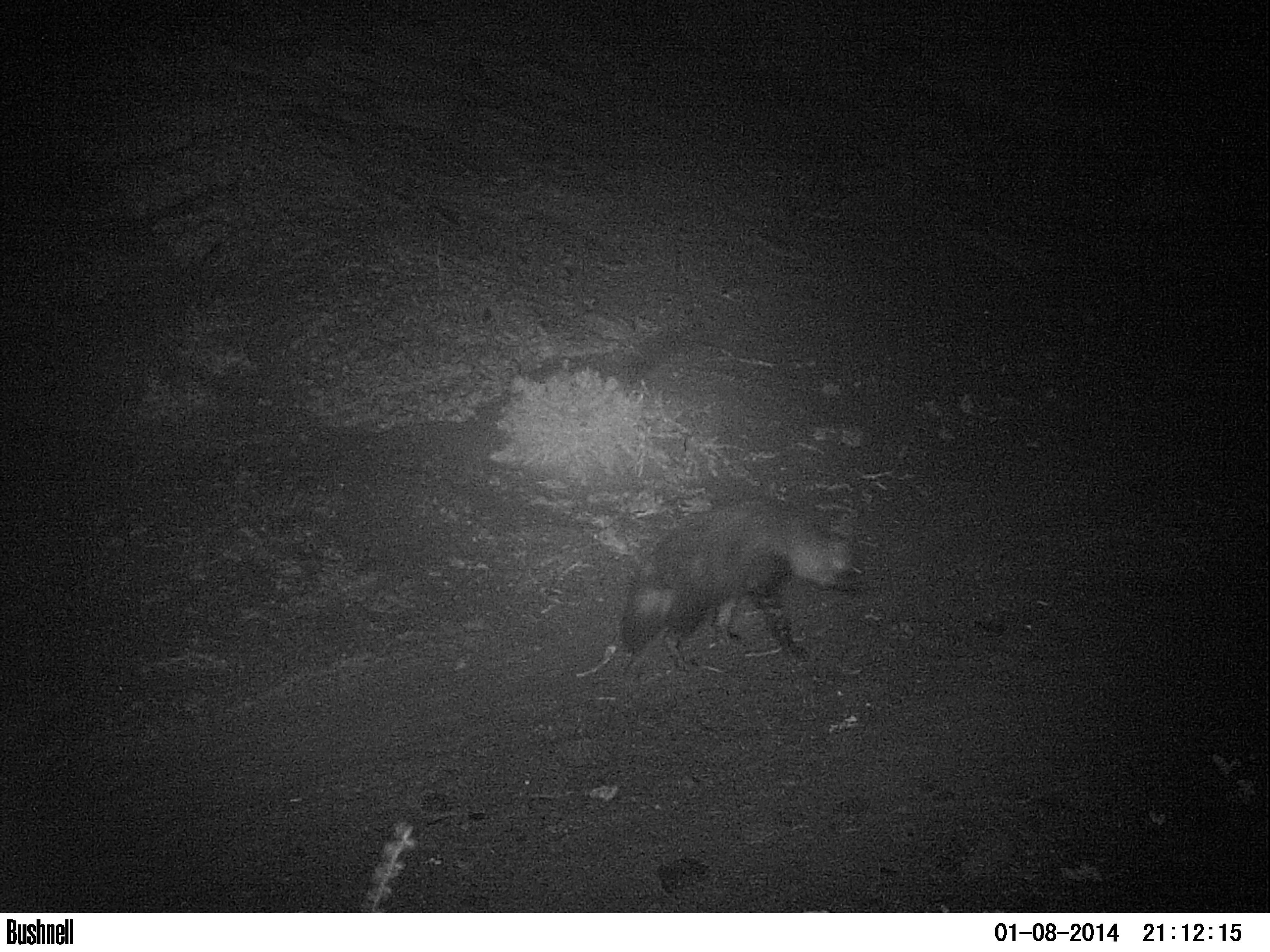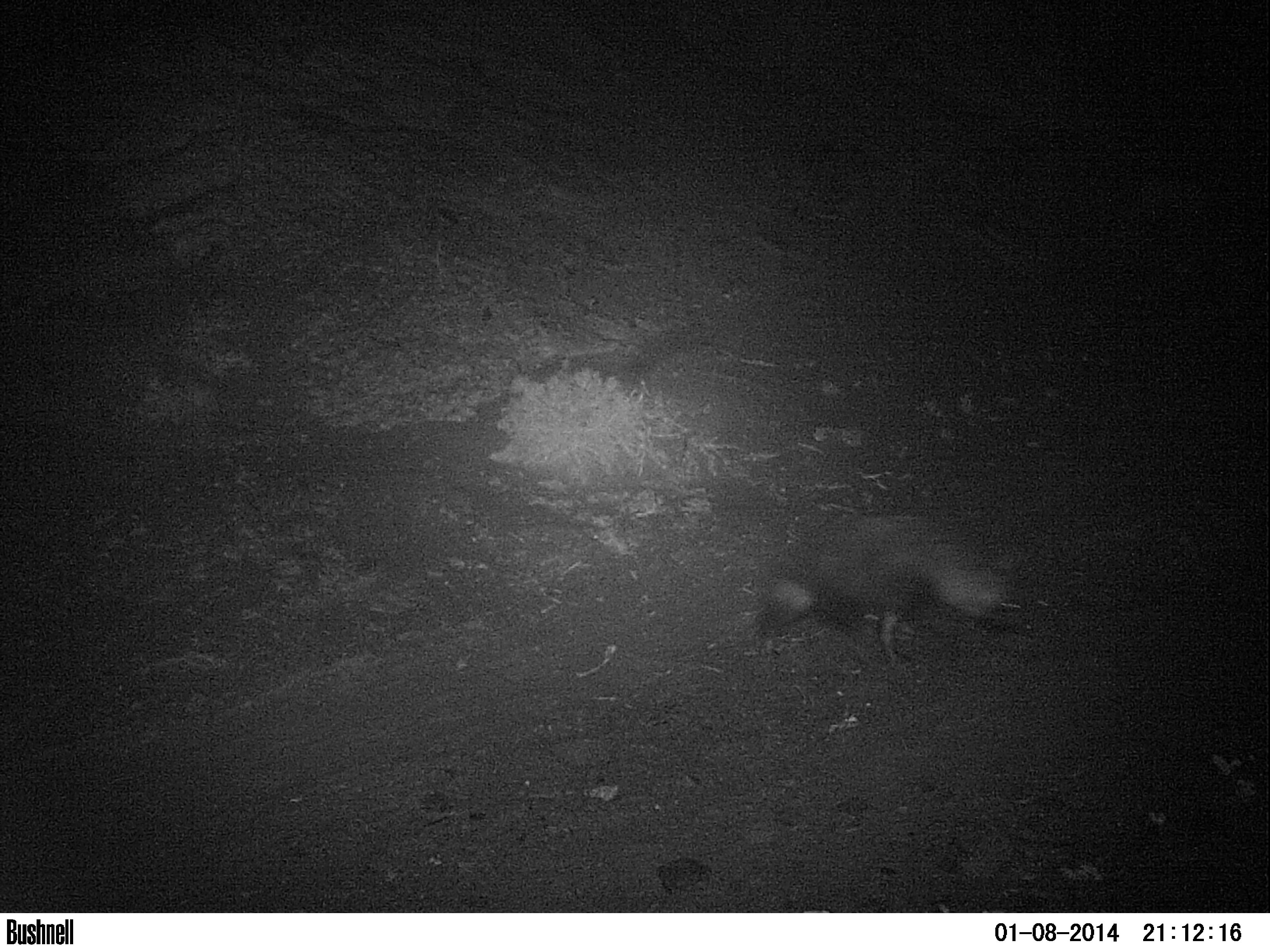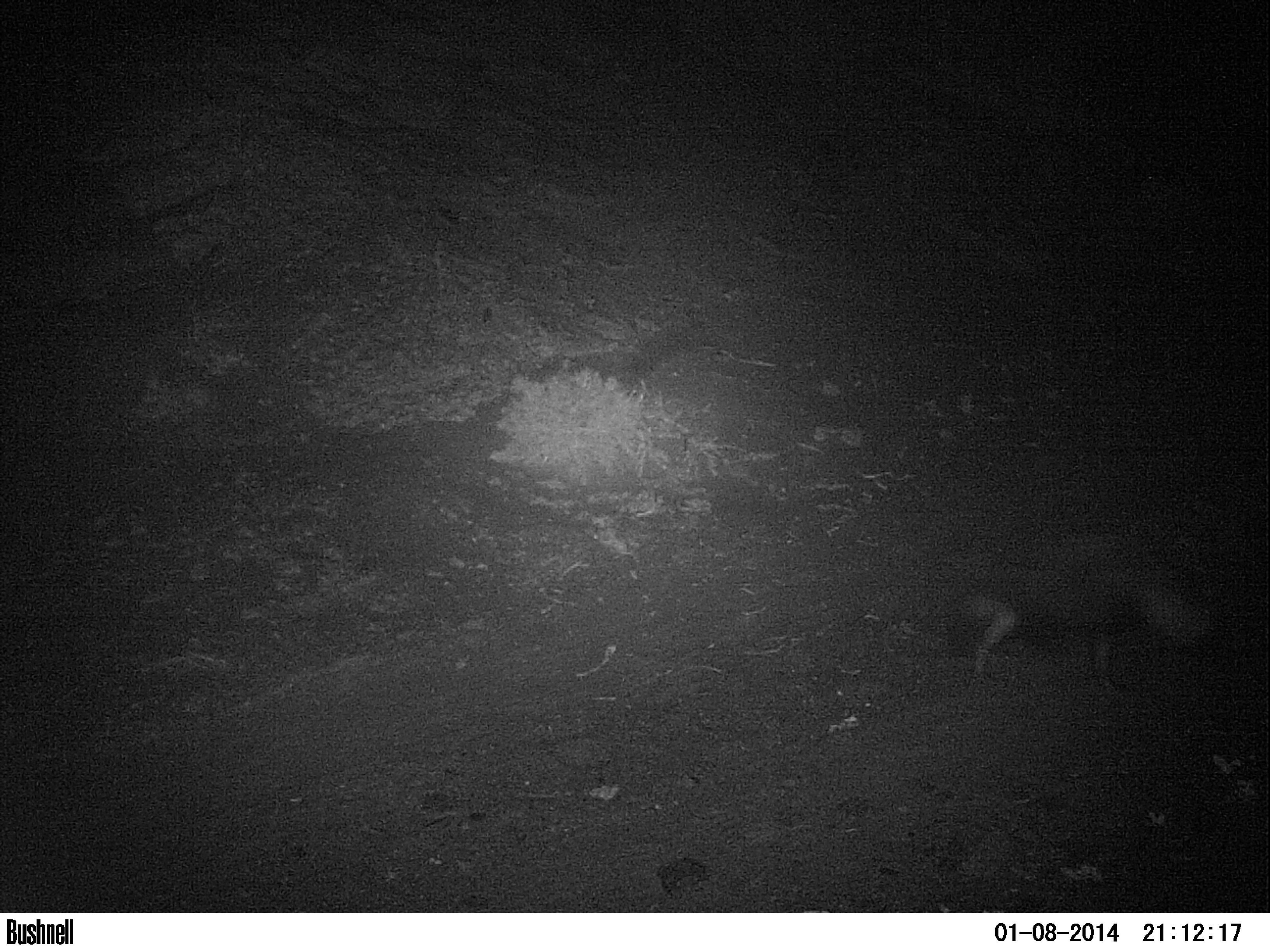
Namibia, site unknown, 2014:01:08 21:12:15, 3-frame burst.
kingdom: Animalia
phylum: Chordata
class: Mammalia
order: Carnivora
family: Hyaenidae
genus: Parahyaena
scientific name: Parahyaena brunnea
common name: brown hyena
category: hyaena brunnea